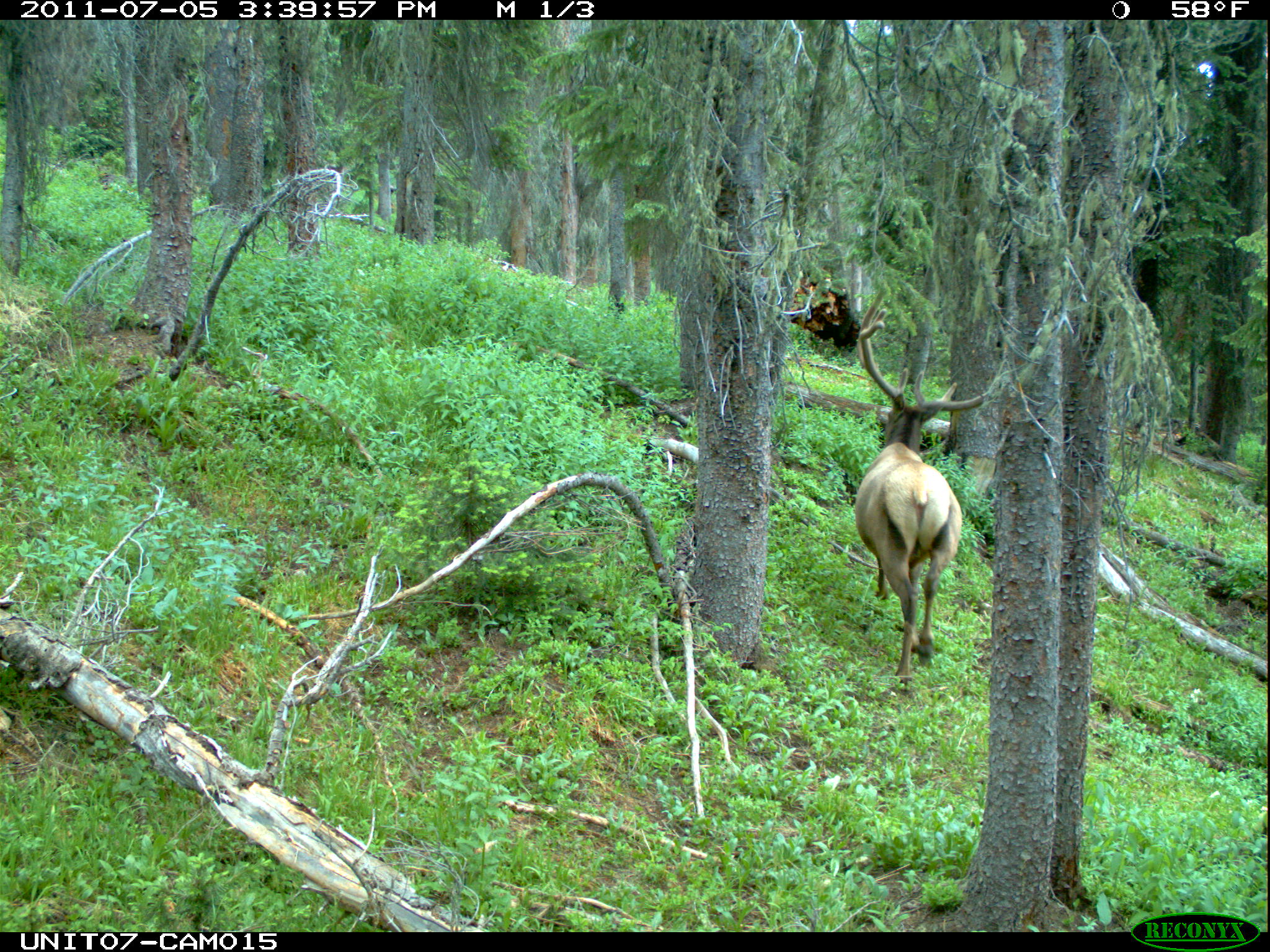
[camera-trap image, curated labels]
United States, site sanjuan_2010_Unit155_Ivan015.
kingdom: Animalia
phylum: Chordata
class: Mammalia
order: Artiodactyla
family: Cervidae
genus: Cervus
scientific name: Cervus elaphus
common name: red deer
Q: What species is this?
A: Cervus elaphus (red deer).